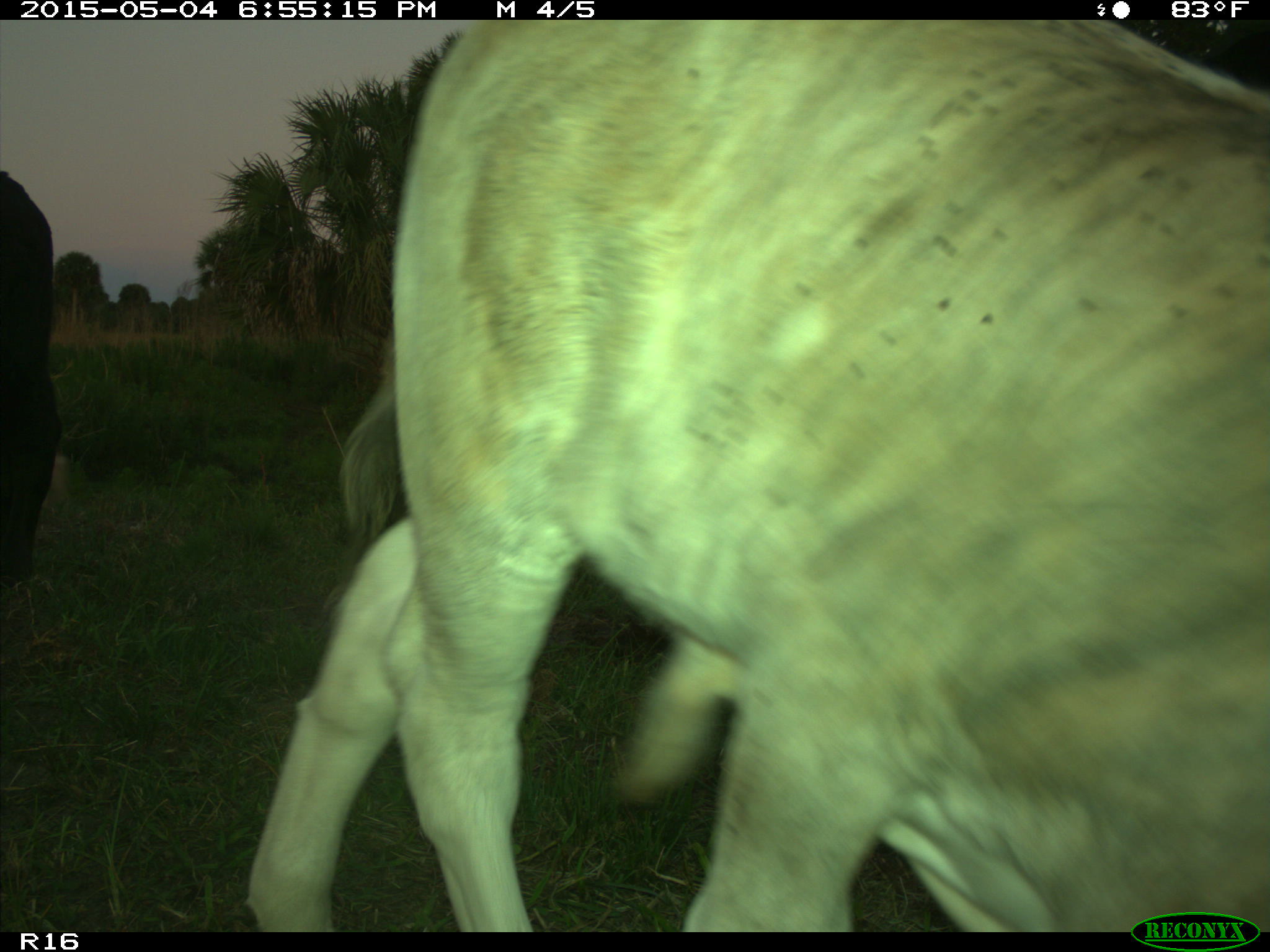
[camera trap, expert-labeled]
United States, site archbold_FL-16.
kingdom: Animalia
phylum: Chordata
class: Mammalia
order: Artiodactyla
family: Bovidae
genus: Bos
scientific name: Bos taurus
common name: domestic cow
Bos taurus (domestic cow).